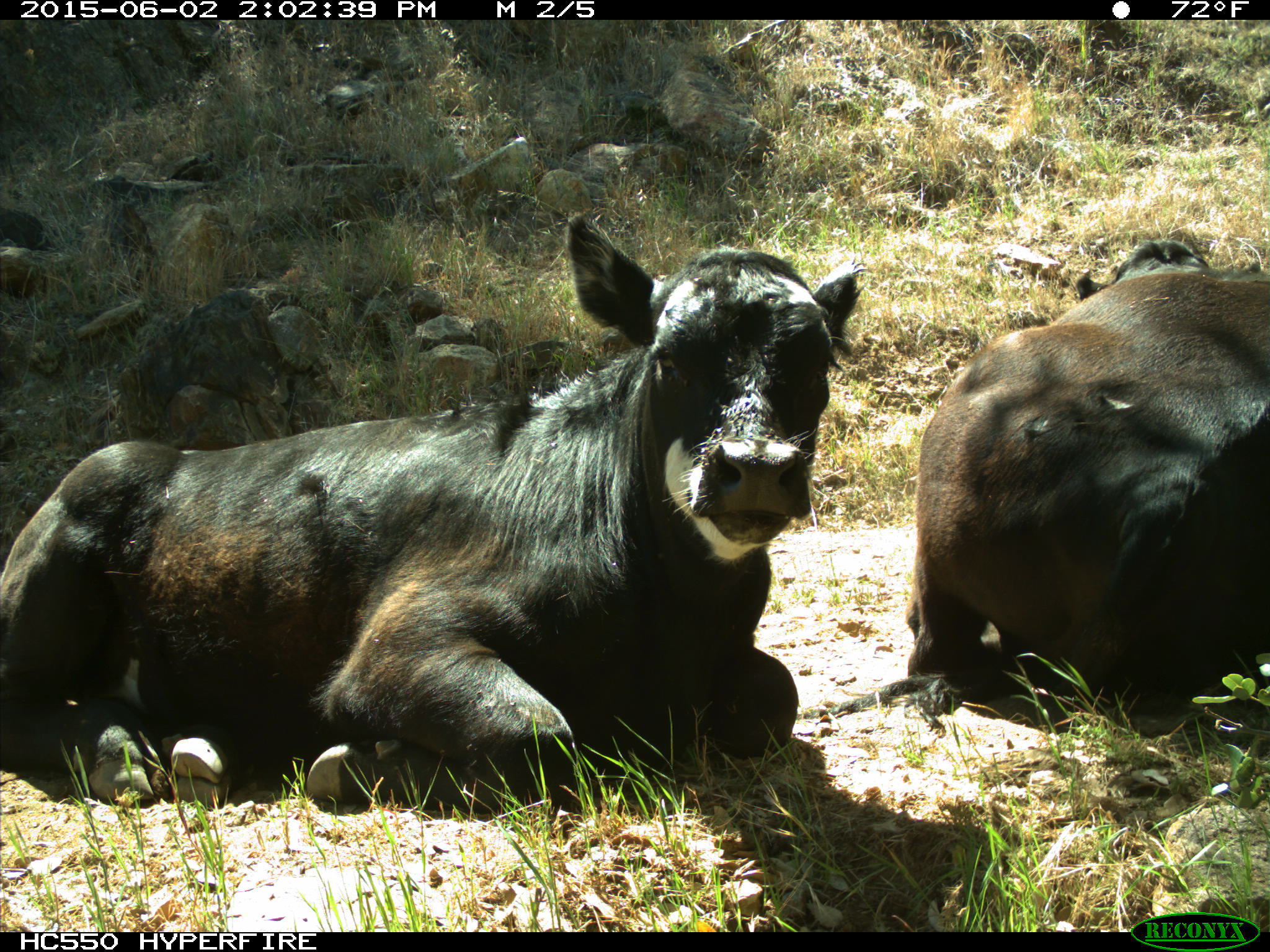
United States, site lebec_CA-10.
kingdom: Animalia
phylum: Chordata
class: Mammalia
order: Artiodactyla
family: Bovidae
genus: Bos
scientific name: Bos taurus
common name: domestic cow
Bos taurus (domestic cow).